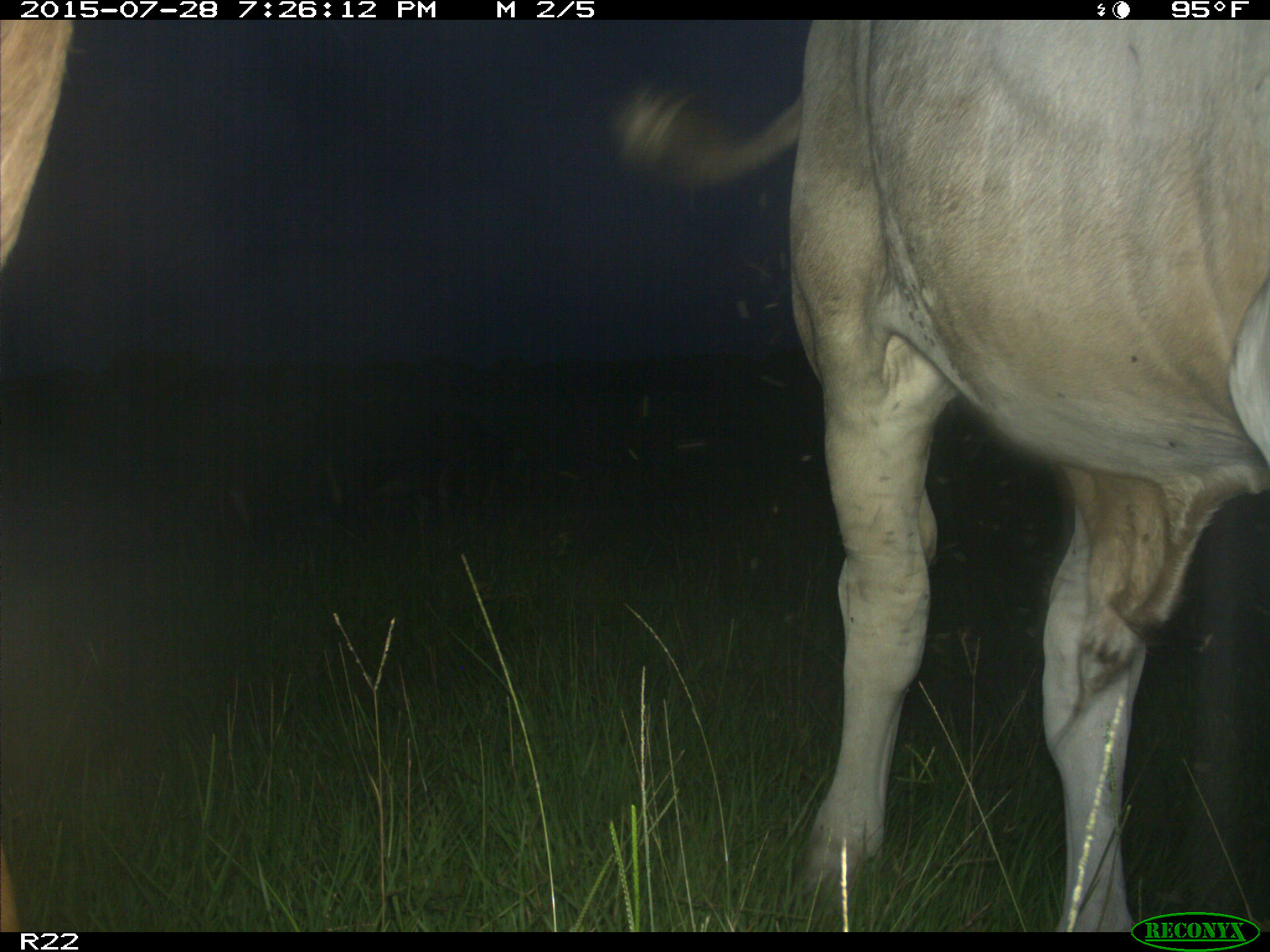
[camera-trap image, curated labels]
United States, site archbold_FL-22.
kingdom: Animalia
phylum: Chordata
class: Mammalia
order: Artiodactyla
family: Suidae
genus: Sus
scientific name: Sus scrofa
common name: wild boar